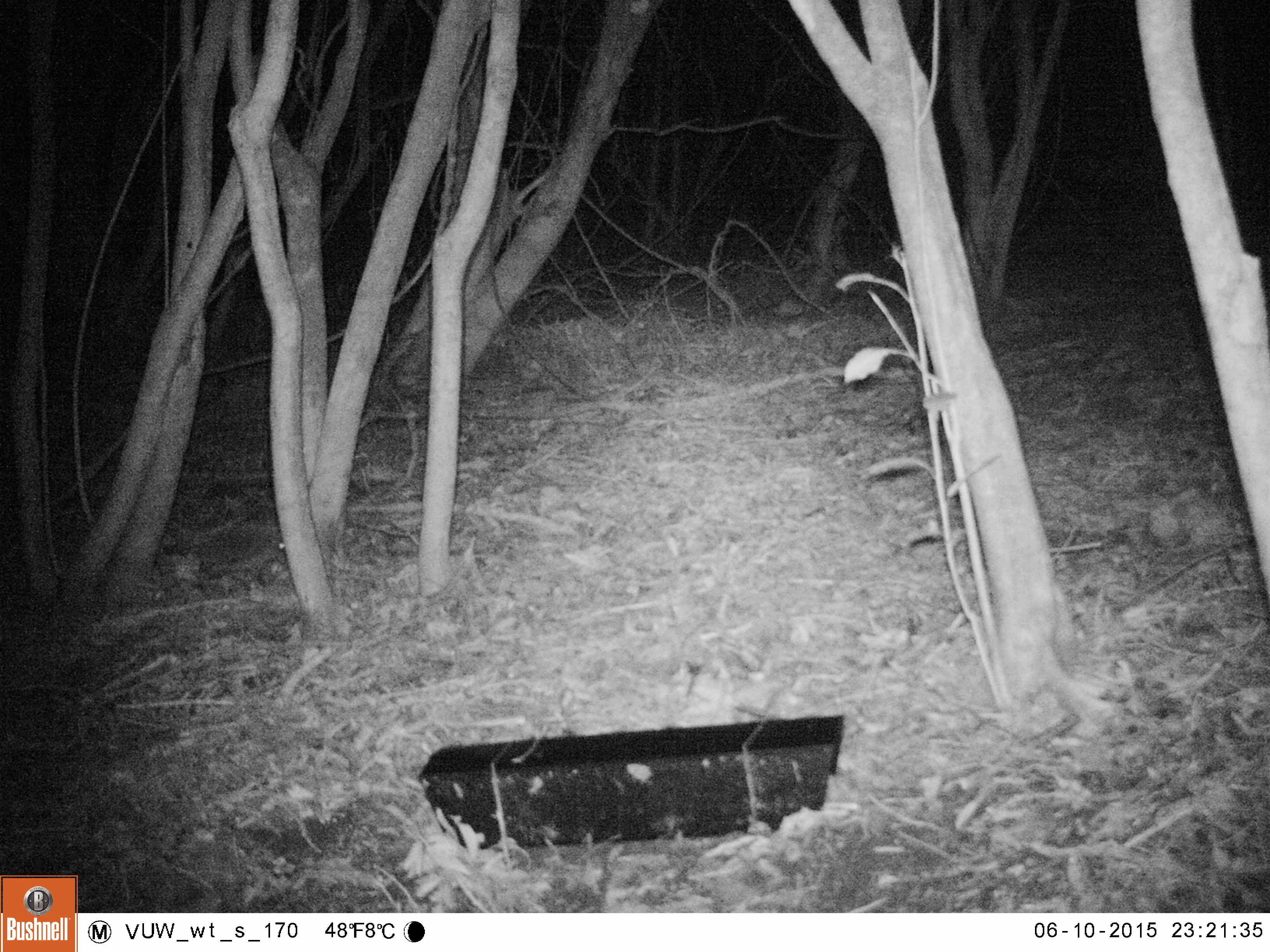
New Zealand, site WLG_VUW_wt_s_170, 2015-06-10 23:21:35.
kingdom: Animalia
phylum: Chordata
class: Mammalia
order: Eulipotyphla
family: Erinaceidae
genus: Erinaceus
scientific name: Erinaceus europaeus europaeus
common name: european hedgehog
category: hedgehog